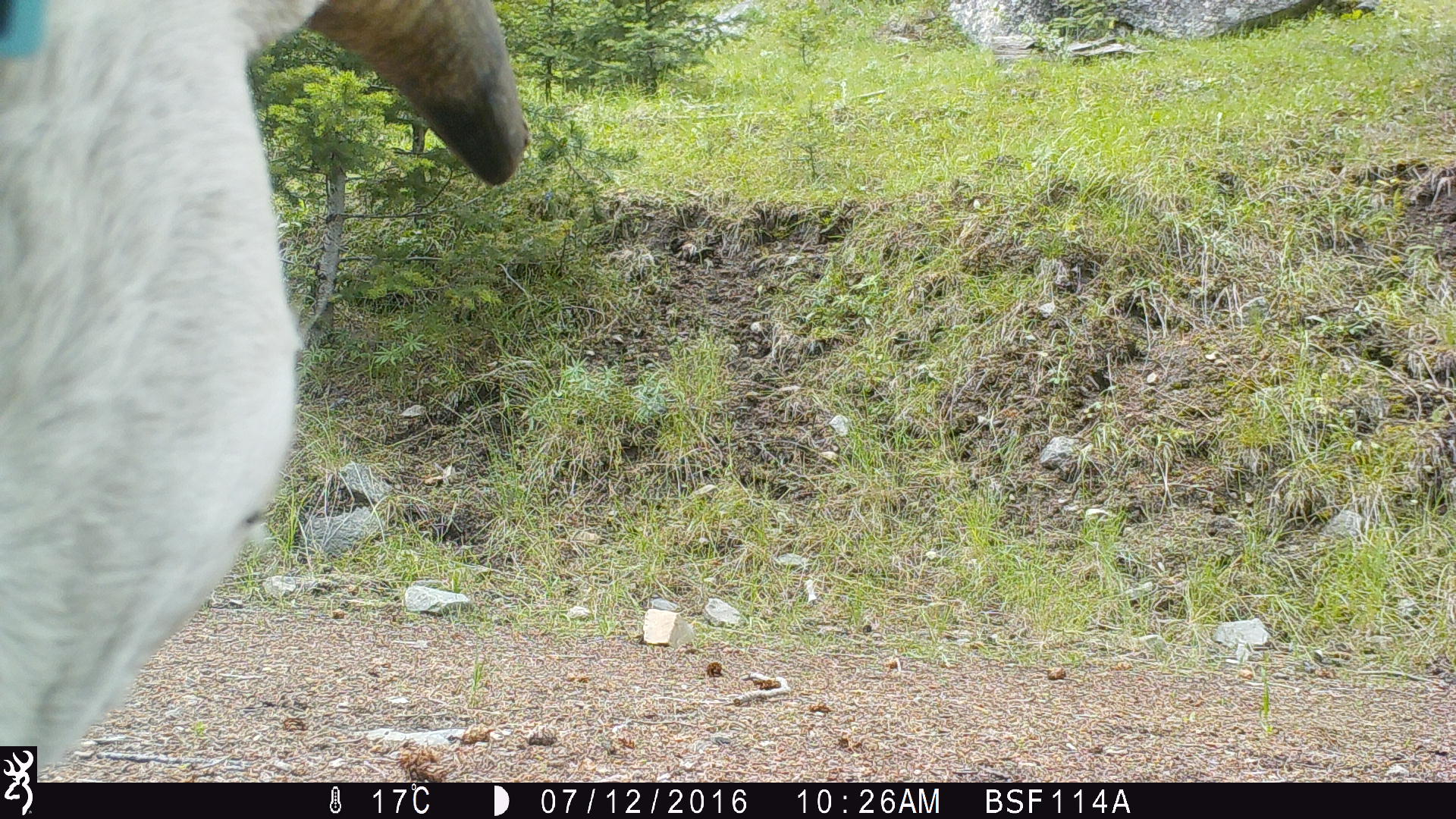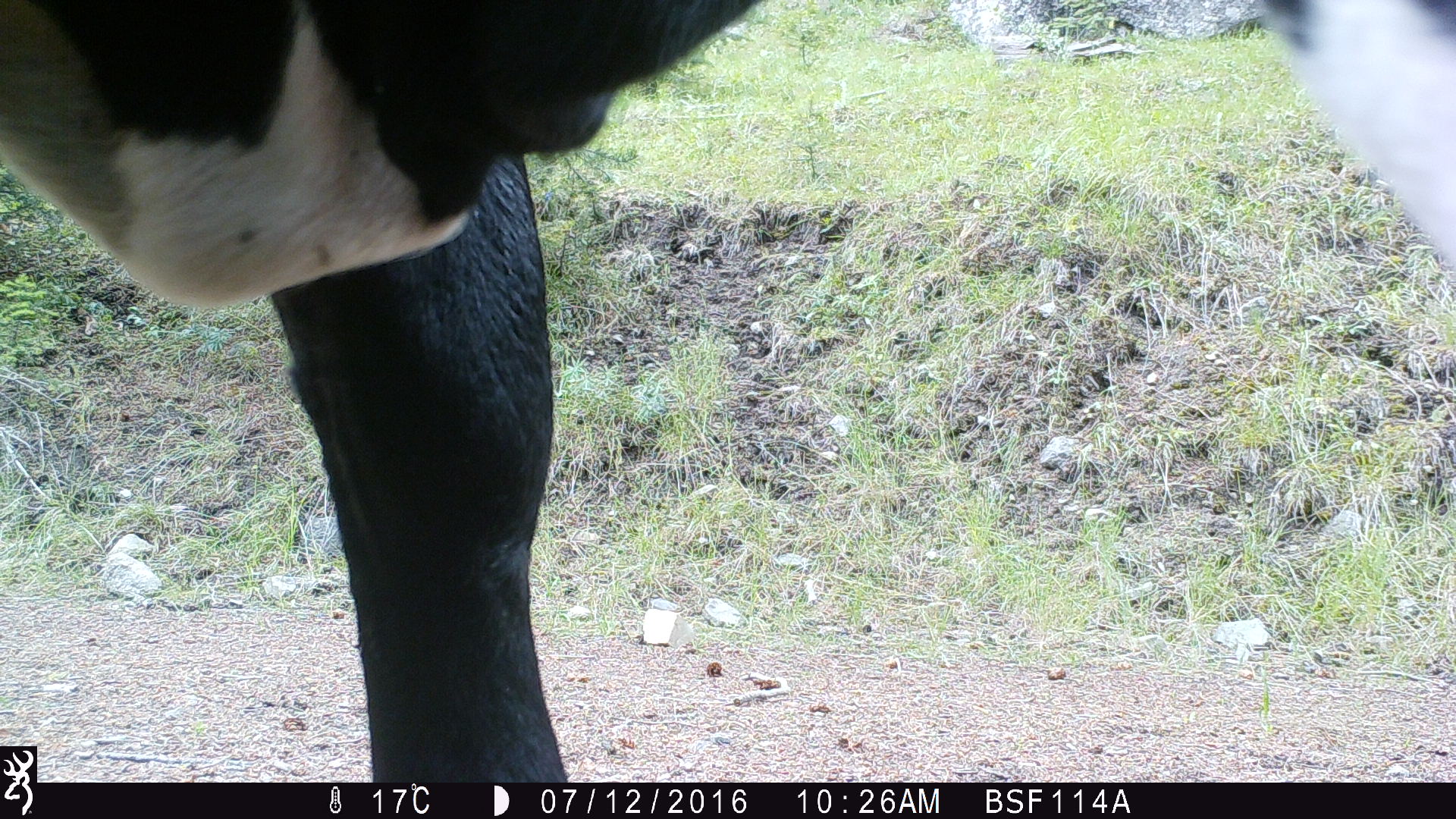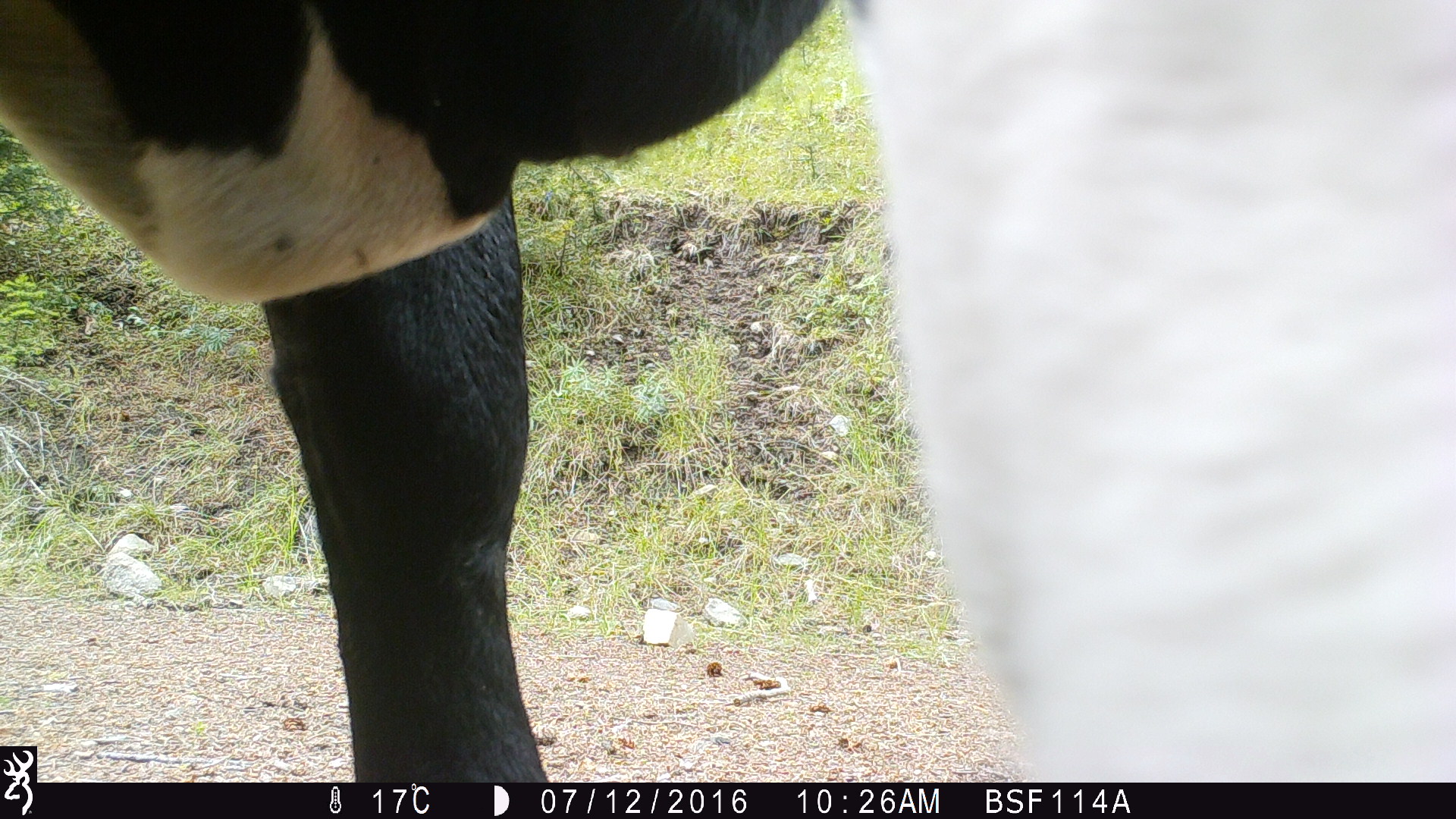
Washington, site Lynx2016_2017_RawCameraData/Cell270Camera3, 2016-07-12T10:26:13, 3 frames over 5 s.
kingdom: Animalia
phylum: Chordata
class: Mammalia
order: Artiodactyla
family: Bovidae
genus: Bos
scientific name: Bos taurus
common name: domestic cattle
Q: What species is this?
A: Domestic cattle (Bos taurus).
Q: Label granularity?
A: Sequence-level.